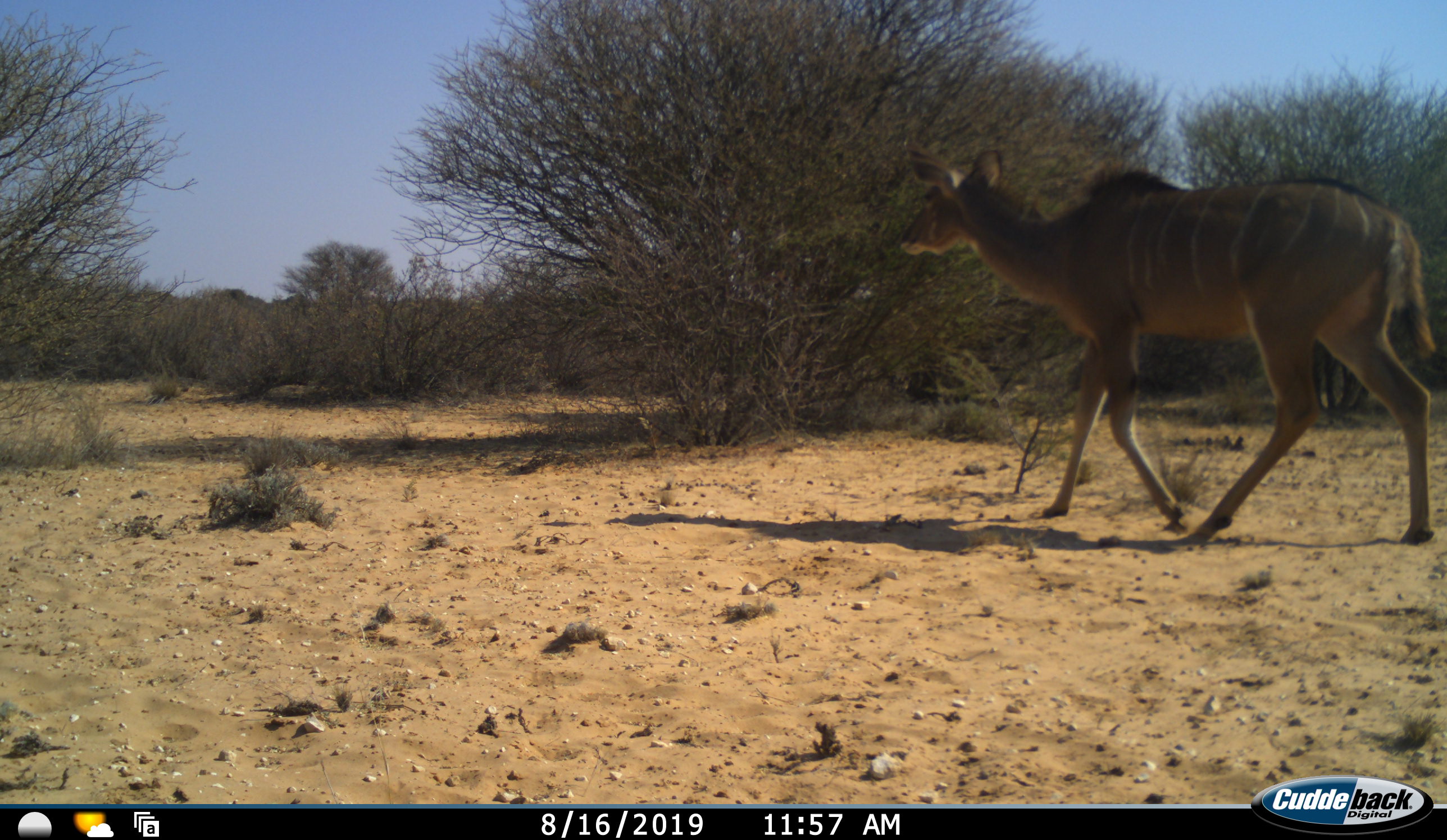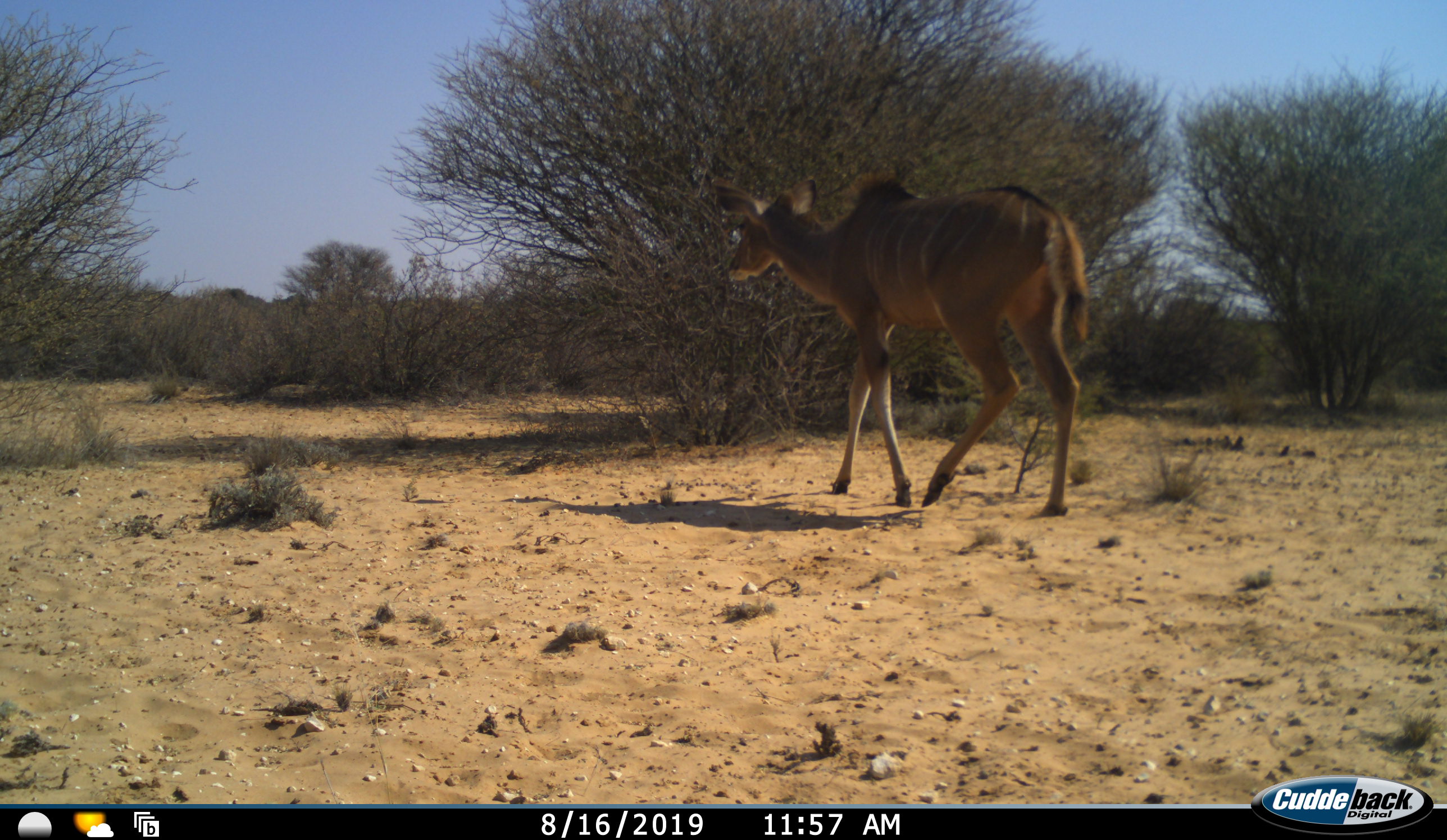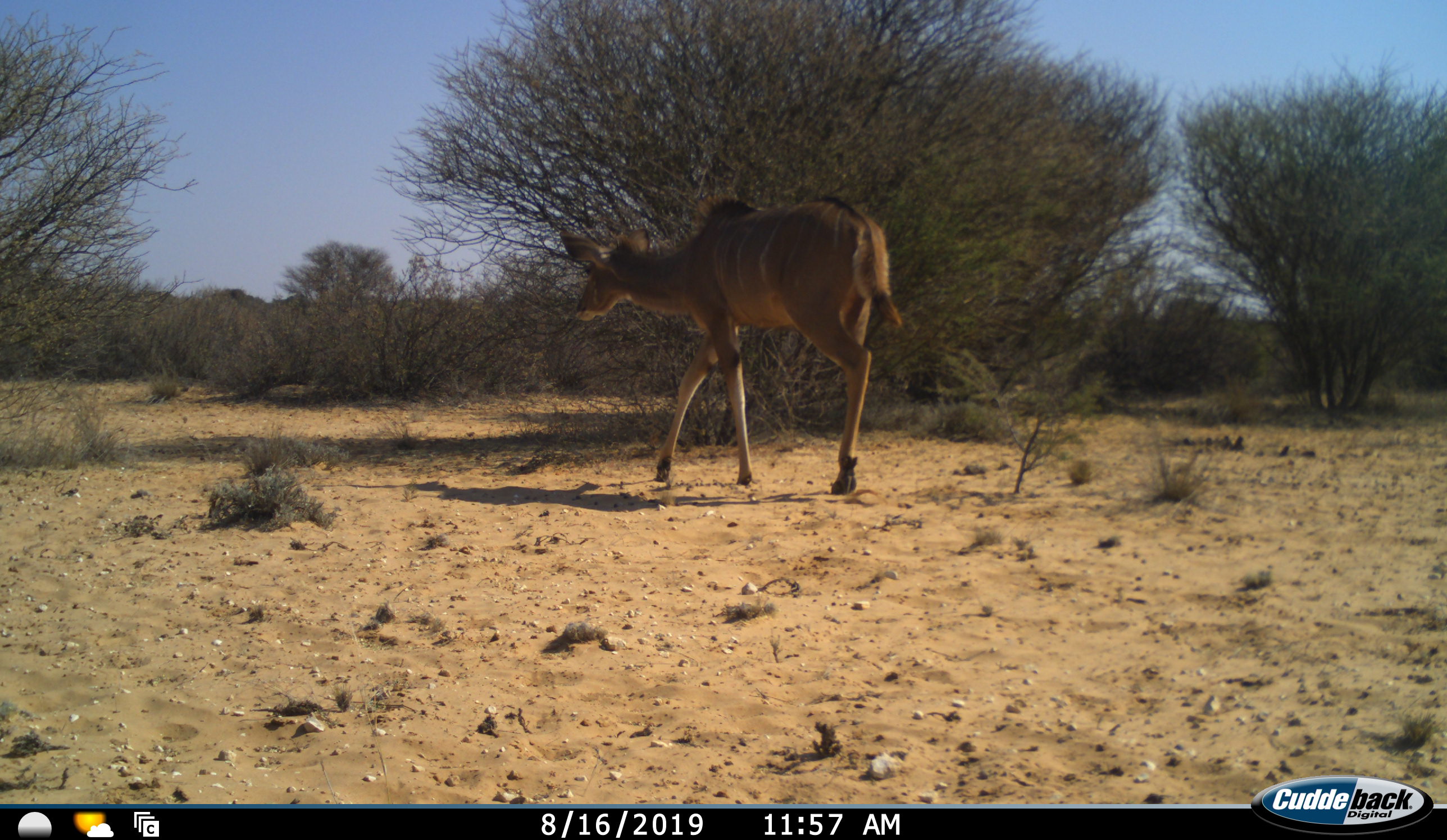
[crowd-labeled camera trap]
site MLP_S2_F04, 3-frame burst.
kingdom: Animalia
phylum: Chordata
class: Mammalia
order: Artiodactyla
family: Bovidae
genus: Tragelaphus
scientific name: Tragelaphus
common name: kudu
Kudu (Tragelaphus), count 1. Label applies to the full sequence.